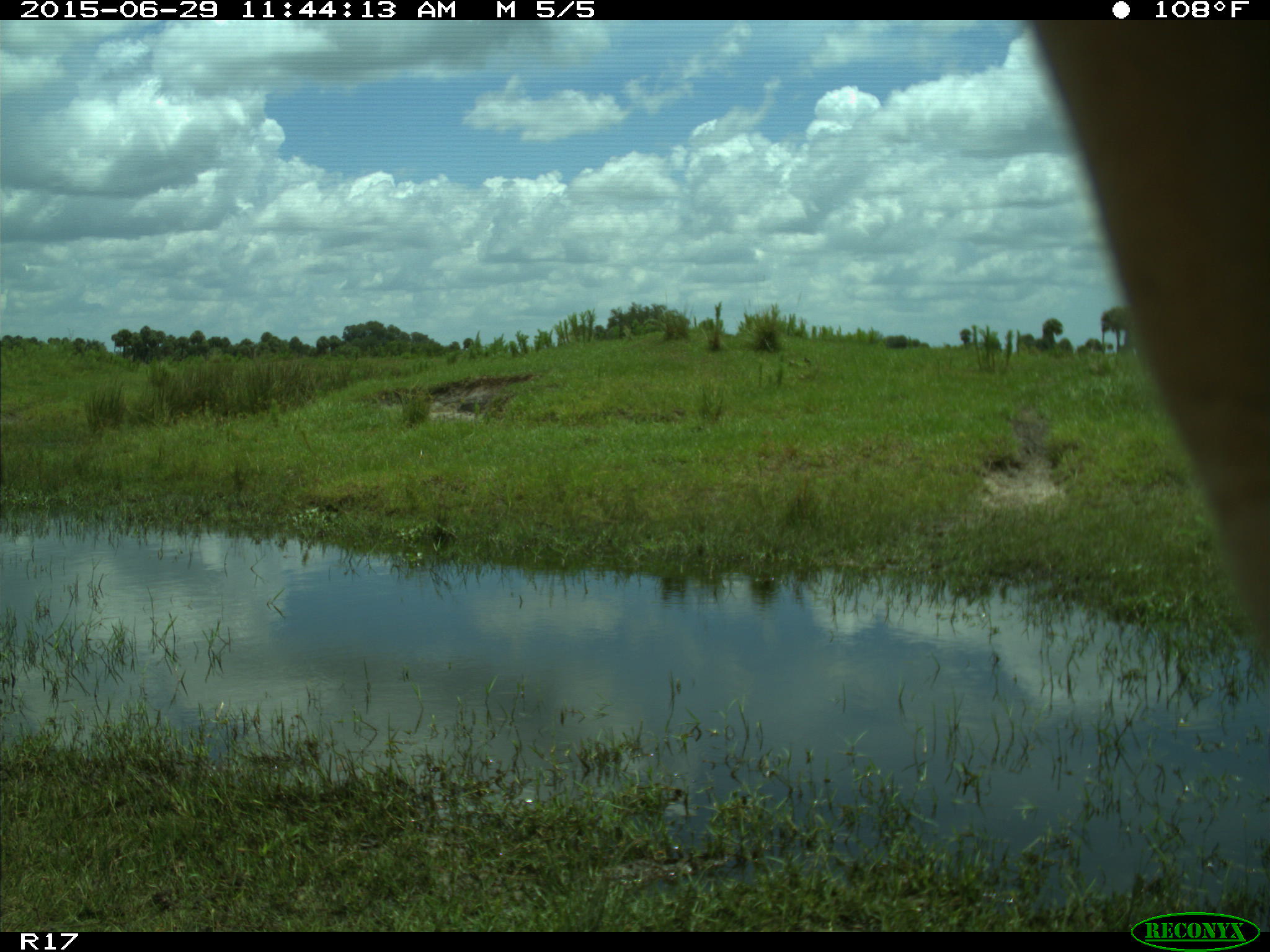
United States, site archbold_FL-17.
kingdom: Animalia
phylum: Chordata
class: Mammalia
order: Artiodactyla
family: Bovidae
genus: Bos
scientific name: Bos taurus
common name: domestic cow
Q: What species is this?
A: Bos taurus (domestic cow).